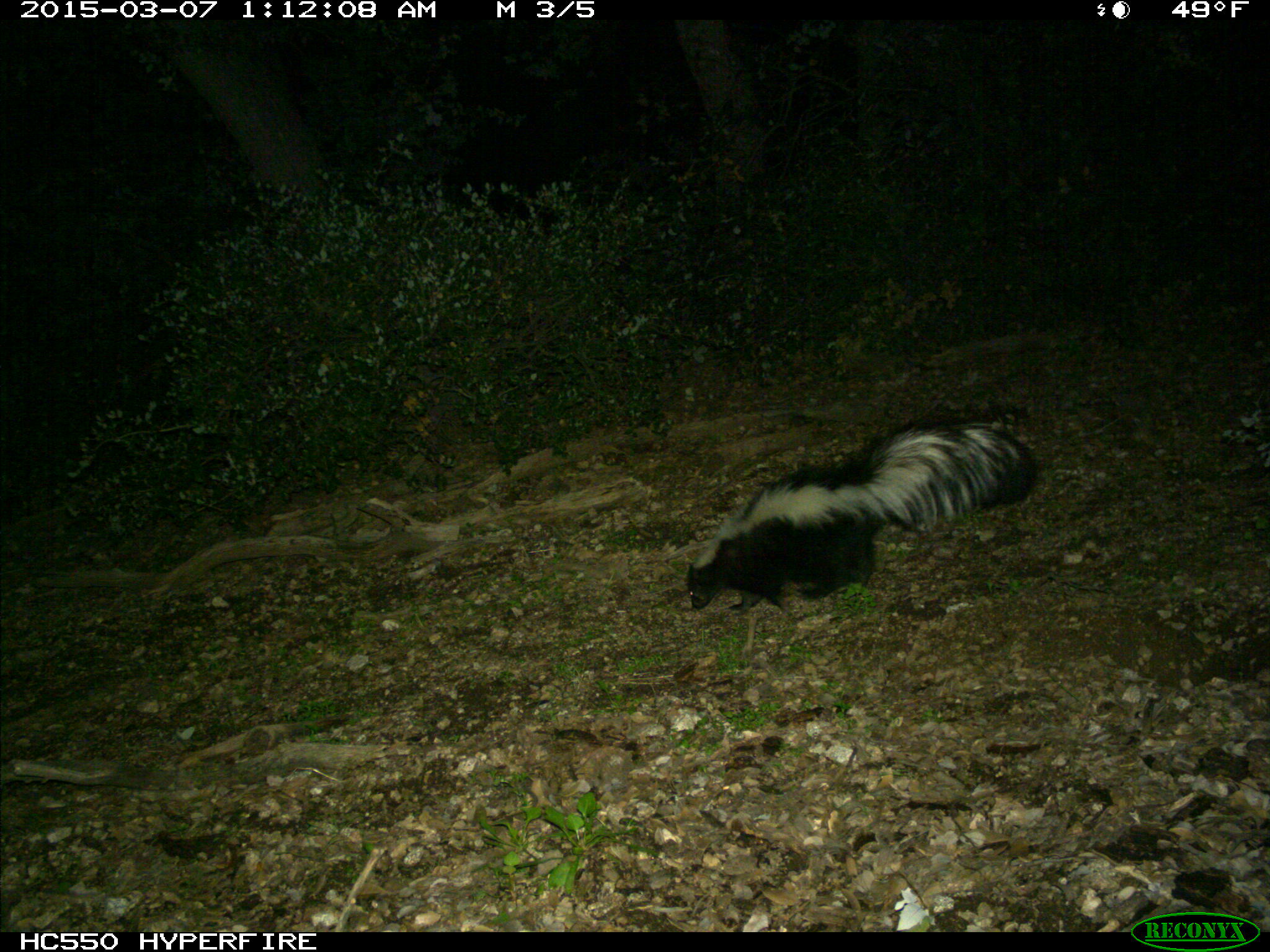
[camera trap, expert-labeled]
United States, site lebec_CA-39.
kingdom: Animalia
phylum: Chordata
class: Mammalia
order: Carnivora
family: Mephitidae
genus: Mephitis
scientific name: Mephitis mephitis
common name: striped skunk